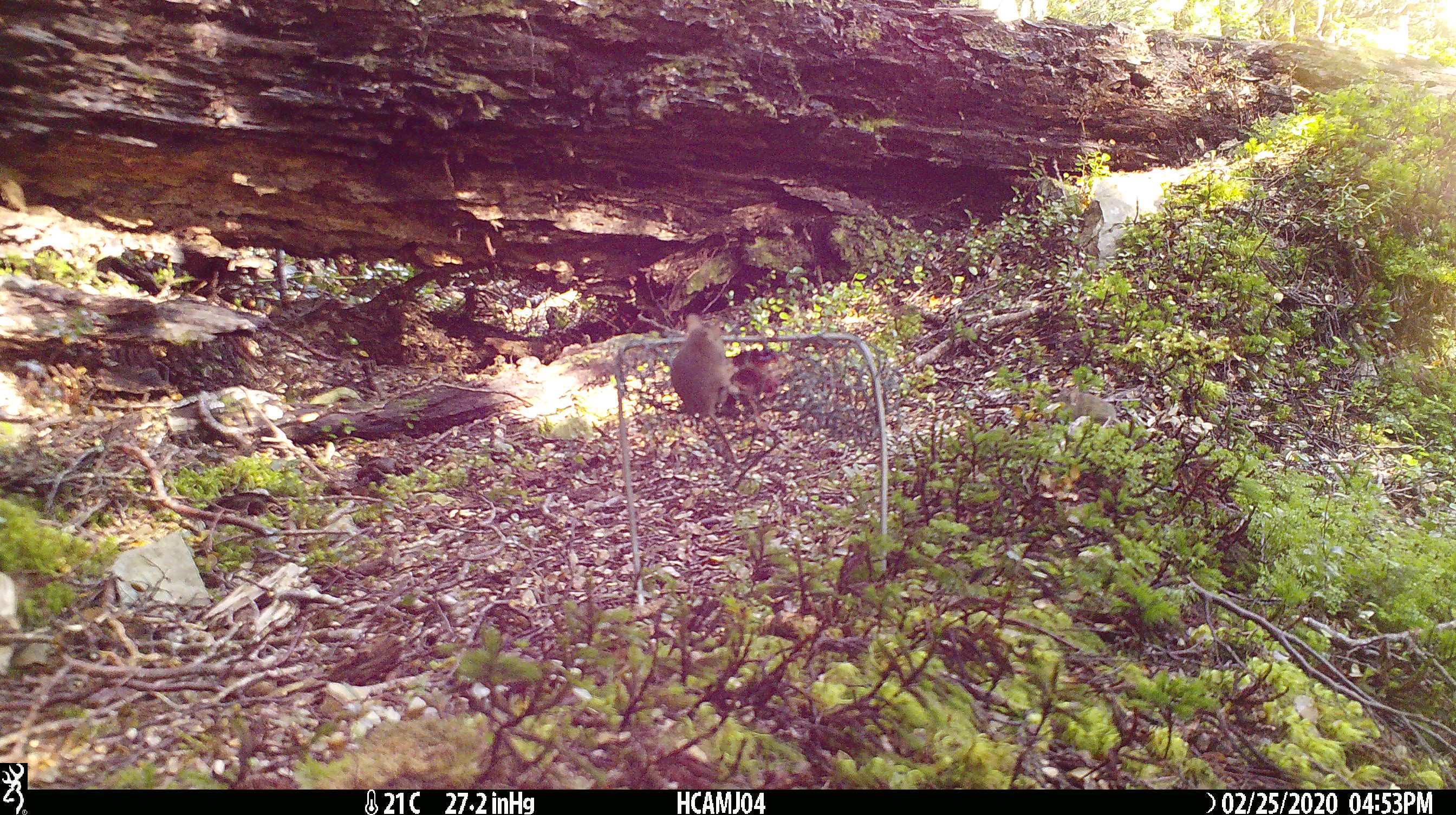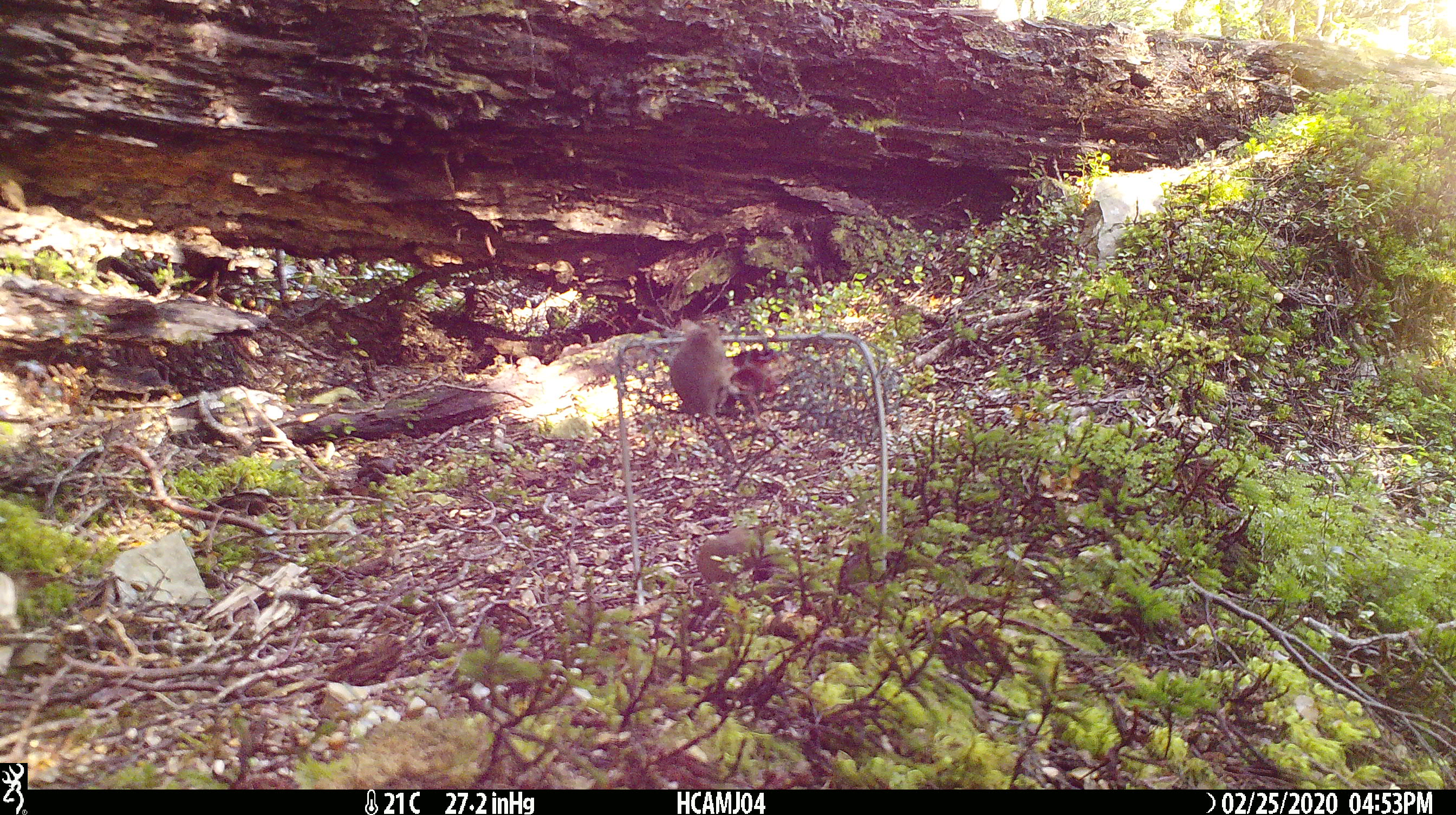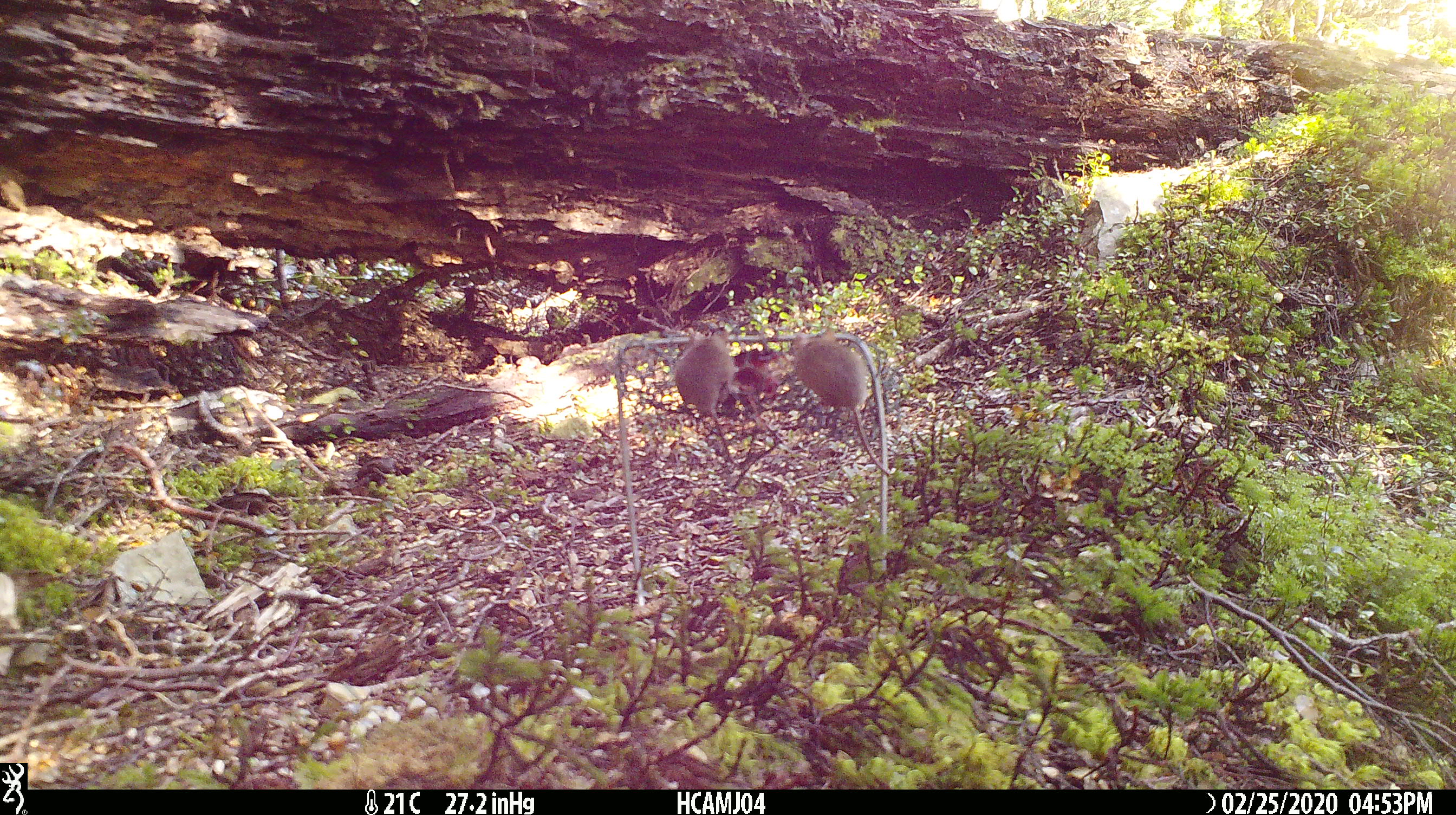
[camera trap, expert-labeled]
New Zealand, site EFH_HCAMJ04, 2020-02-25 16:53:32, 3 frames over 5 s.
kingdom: Animalia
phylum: Chordata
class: Mammalia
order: Rodentia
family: Muridae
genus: Mus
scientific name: Mus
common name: mouse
Mouse (Mus).